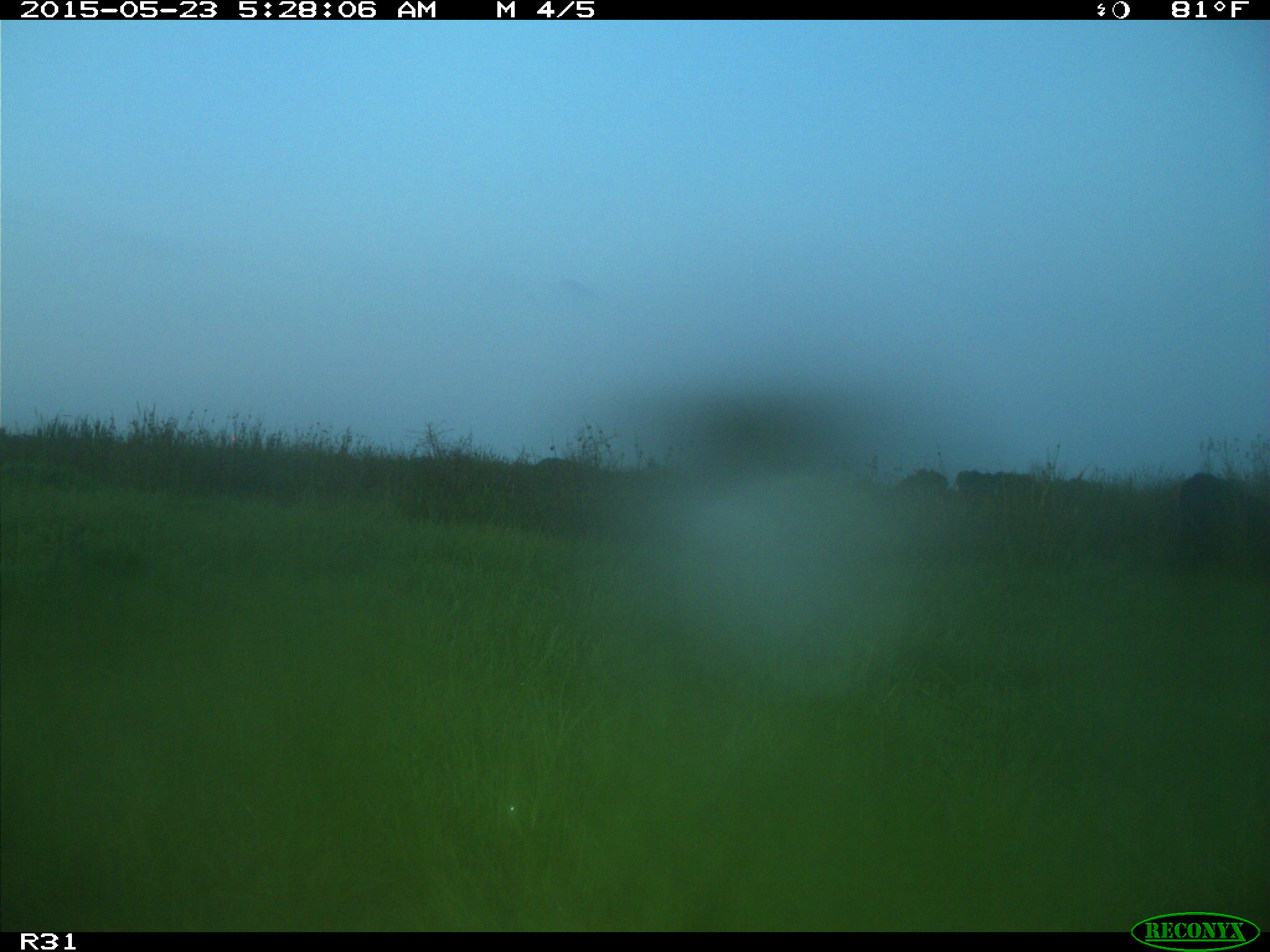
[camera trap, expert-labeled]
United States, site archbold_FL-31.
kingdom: Animalia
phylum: Chordata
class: Mammalia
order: Artiodactyla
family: Bovidae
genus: Bos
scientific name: Bos taurus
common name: domestic cow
Bos taurus (domestic cow).